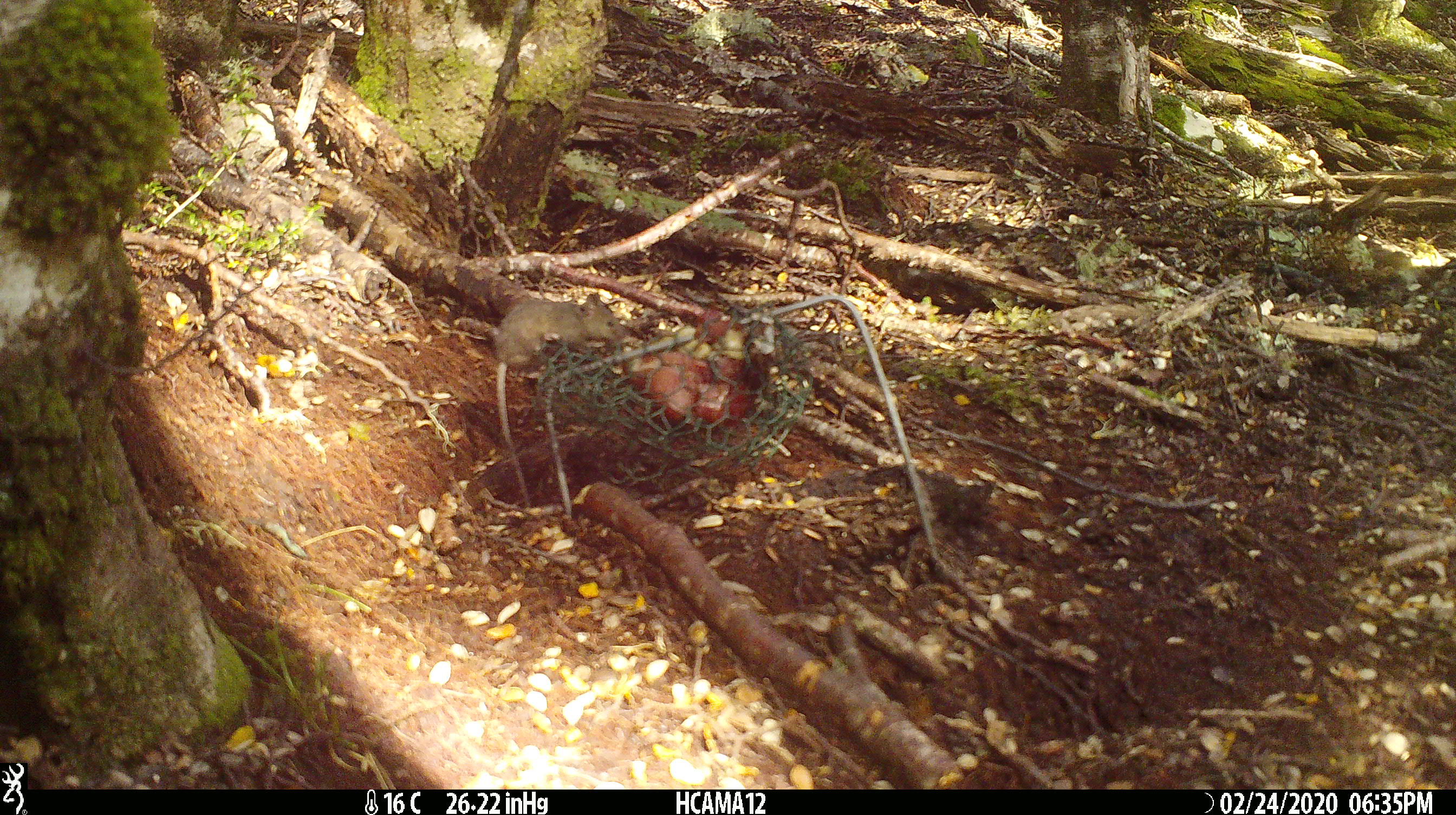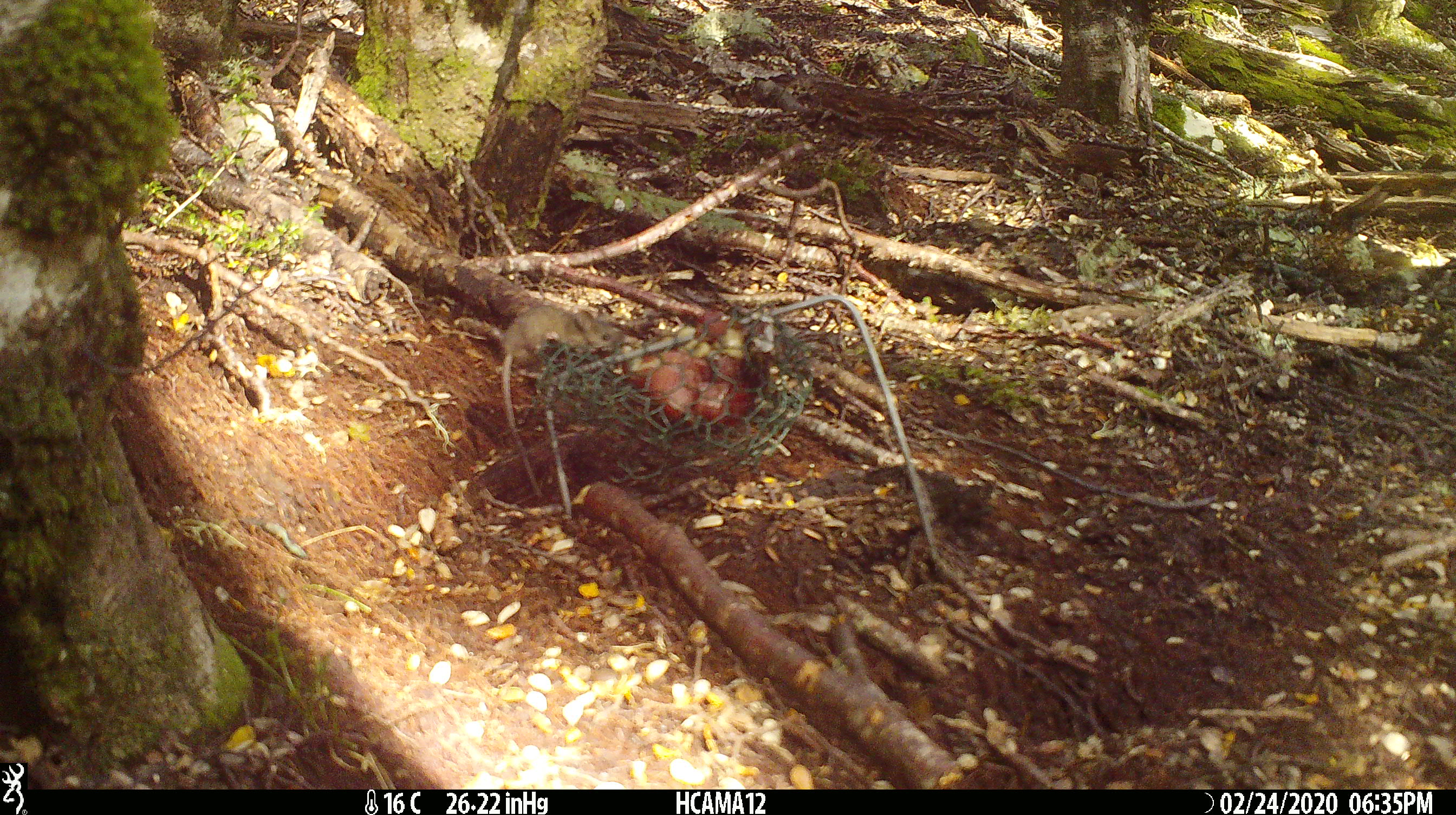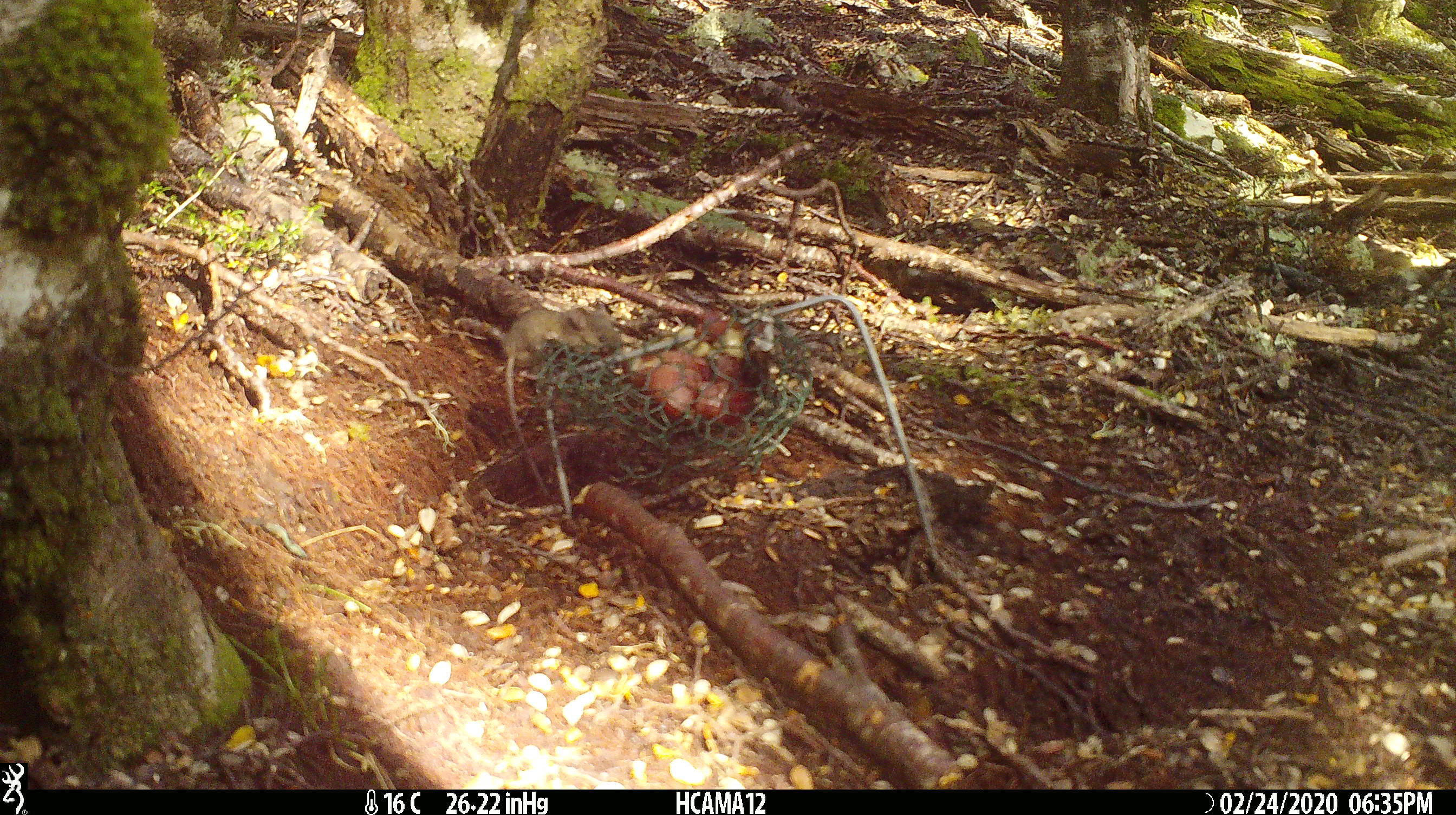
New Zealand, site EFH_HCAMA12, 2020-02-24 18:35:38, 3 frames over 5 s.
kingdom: Animalia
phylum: Chordata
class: Mammalia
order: Rodentia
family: Muridae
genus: Mus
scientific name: Mus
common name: mouse